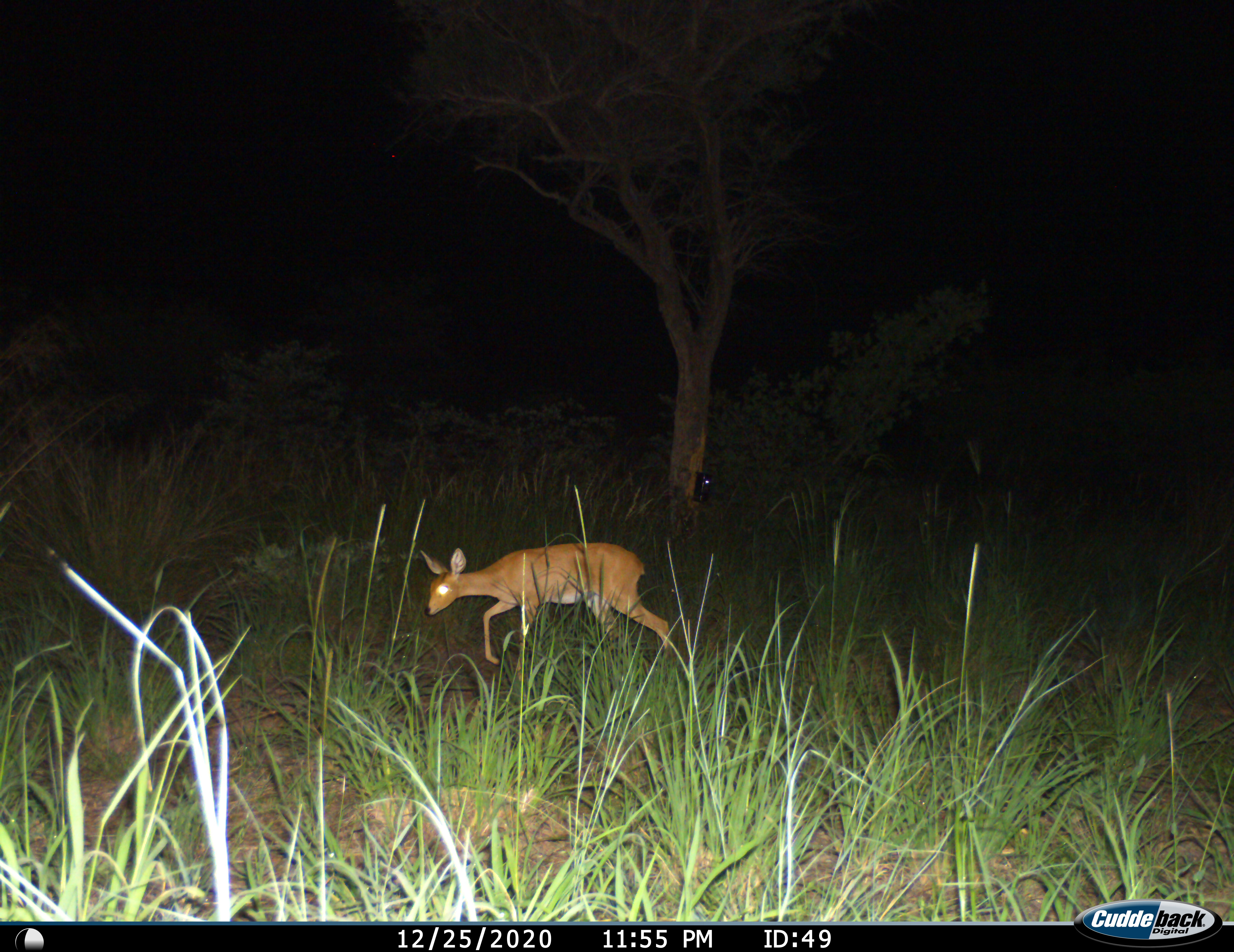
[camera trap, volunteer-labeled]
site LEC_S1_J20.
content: unidentified animal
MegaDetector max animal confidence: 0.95